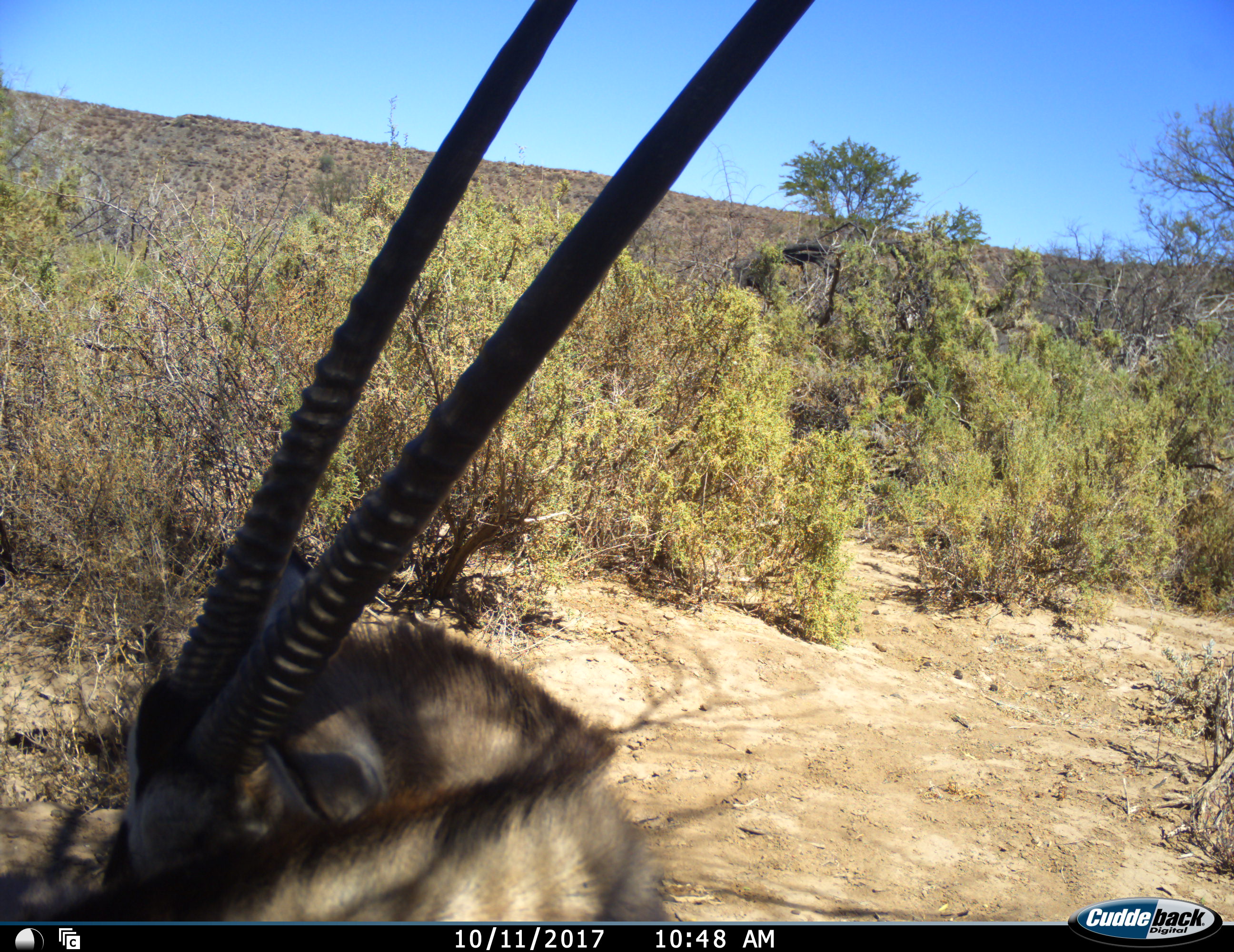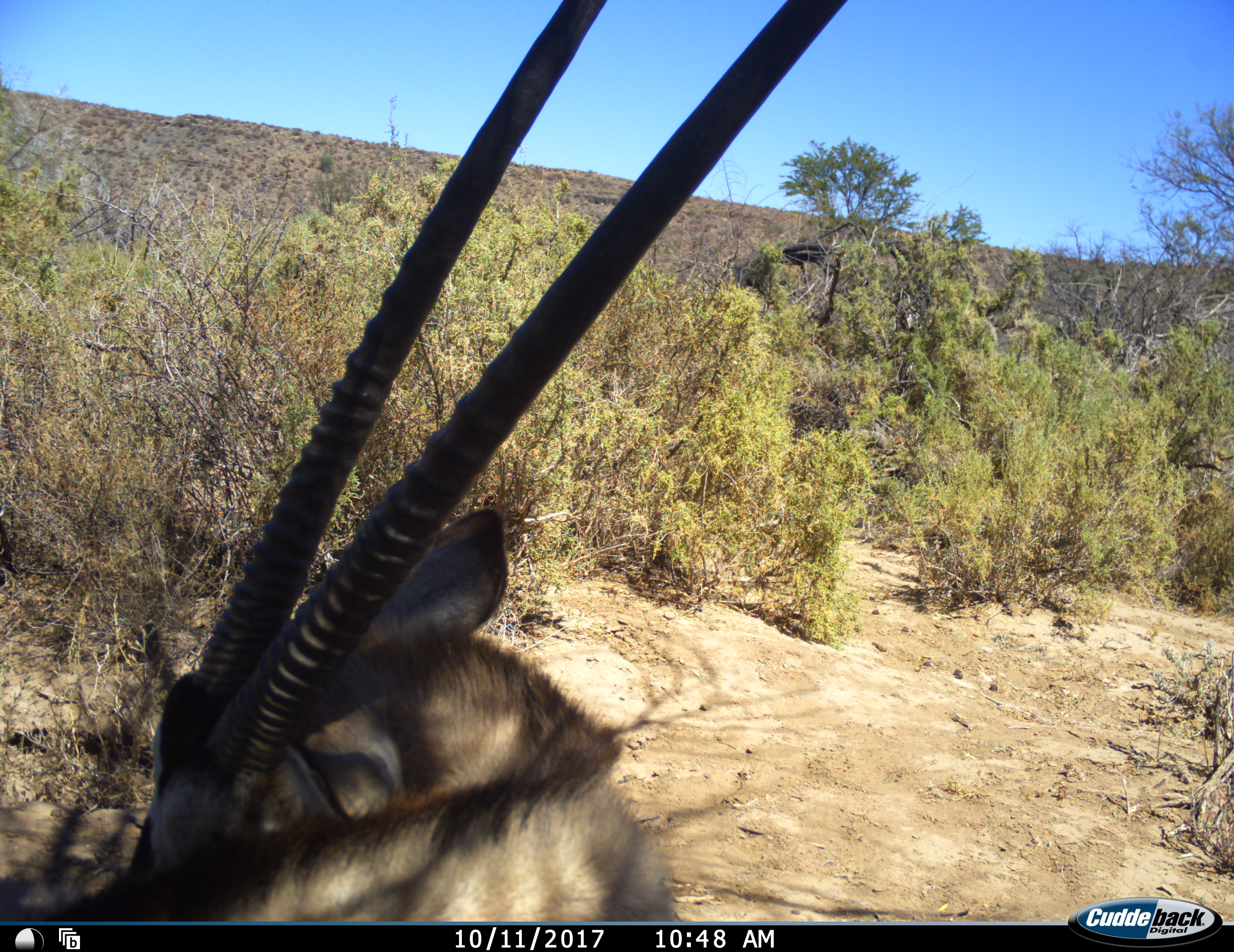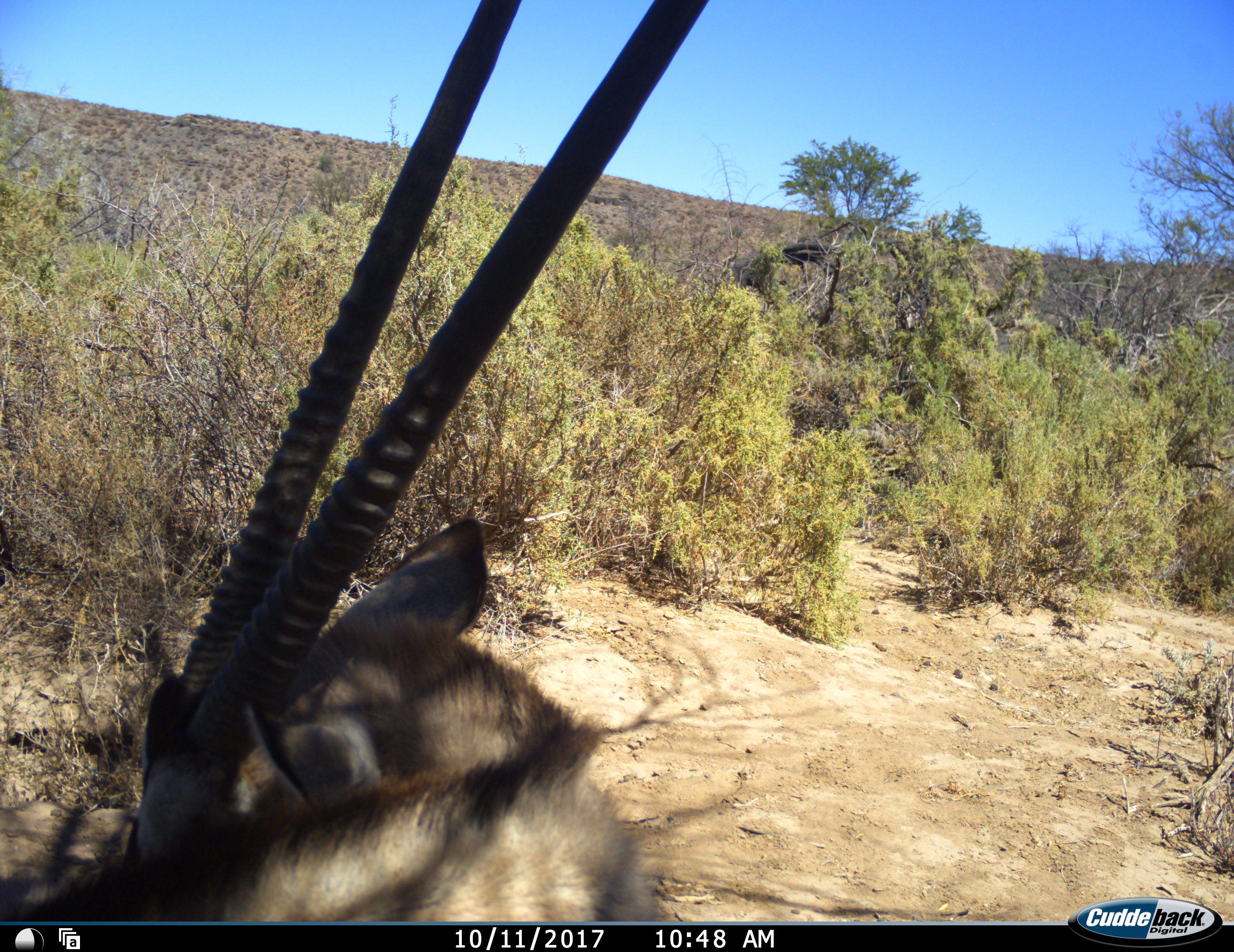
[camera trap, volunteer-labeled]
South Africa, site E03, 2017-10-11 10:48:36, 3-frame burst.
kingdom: Animalia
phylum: Chordata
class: Mammalia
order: Artiodactyla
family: Bovidae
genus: Oryx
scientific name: Oryx gazella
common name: gemsbok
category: gemsbokoryx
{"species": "gemsbokoryx (gemsbok) (Oryx gazella)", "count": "1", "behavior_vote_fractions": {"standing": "67%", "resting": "33%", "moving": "0%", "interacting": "0%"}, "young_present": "0%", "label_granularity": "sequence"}